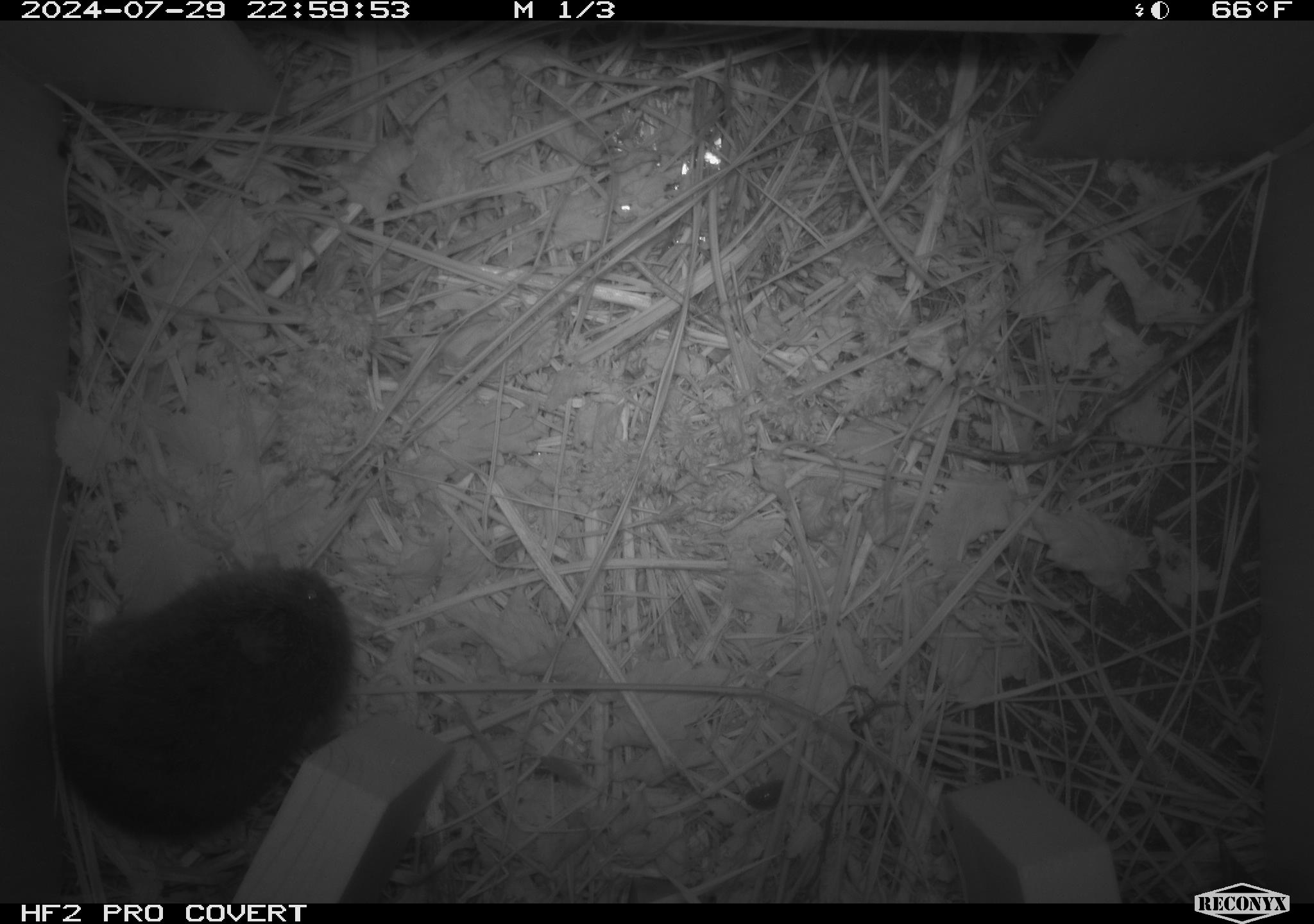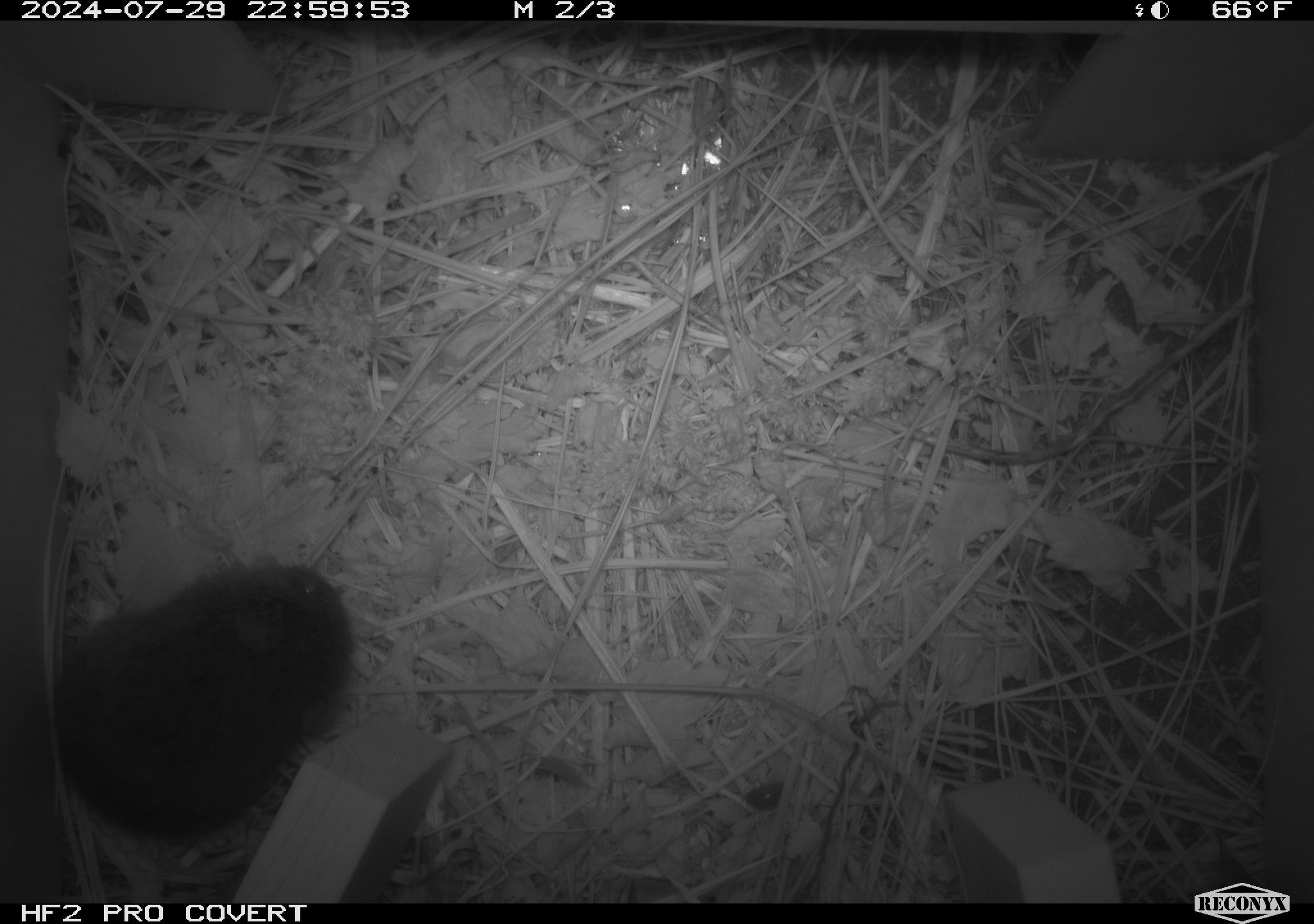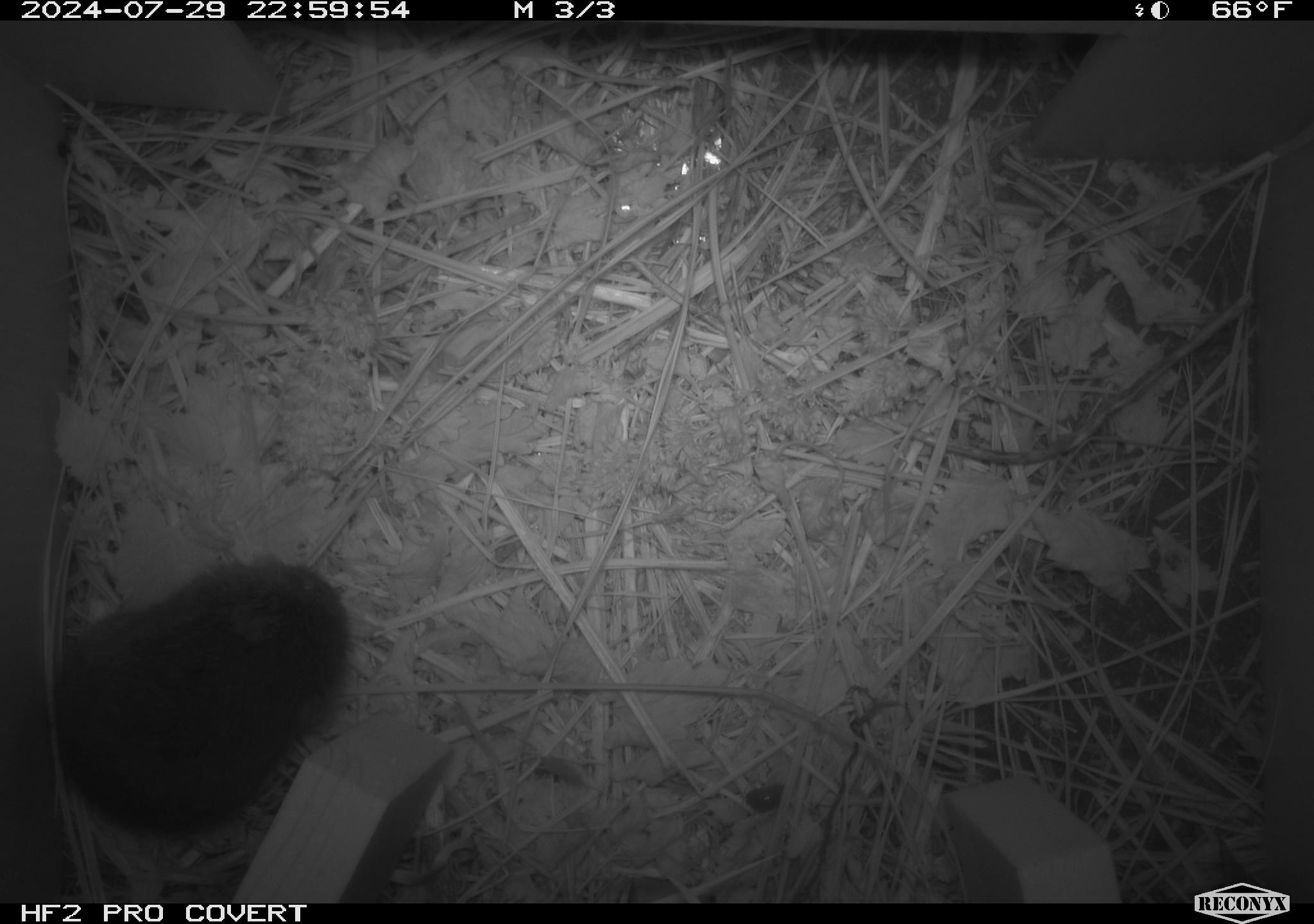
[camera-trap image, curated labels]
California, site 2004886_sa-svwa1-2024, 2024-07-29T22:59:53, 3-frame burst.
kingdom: Animalia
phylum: Chordata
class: Mammalia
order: Rodentia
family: Cricetidae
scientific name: Arvicolinae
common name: voles, lemmings, and muskrats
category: arvicolinae subfamily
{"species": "arvicolinae subfamily (voles, lemmings, and muskrats) (Arvicolinae)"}